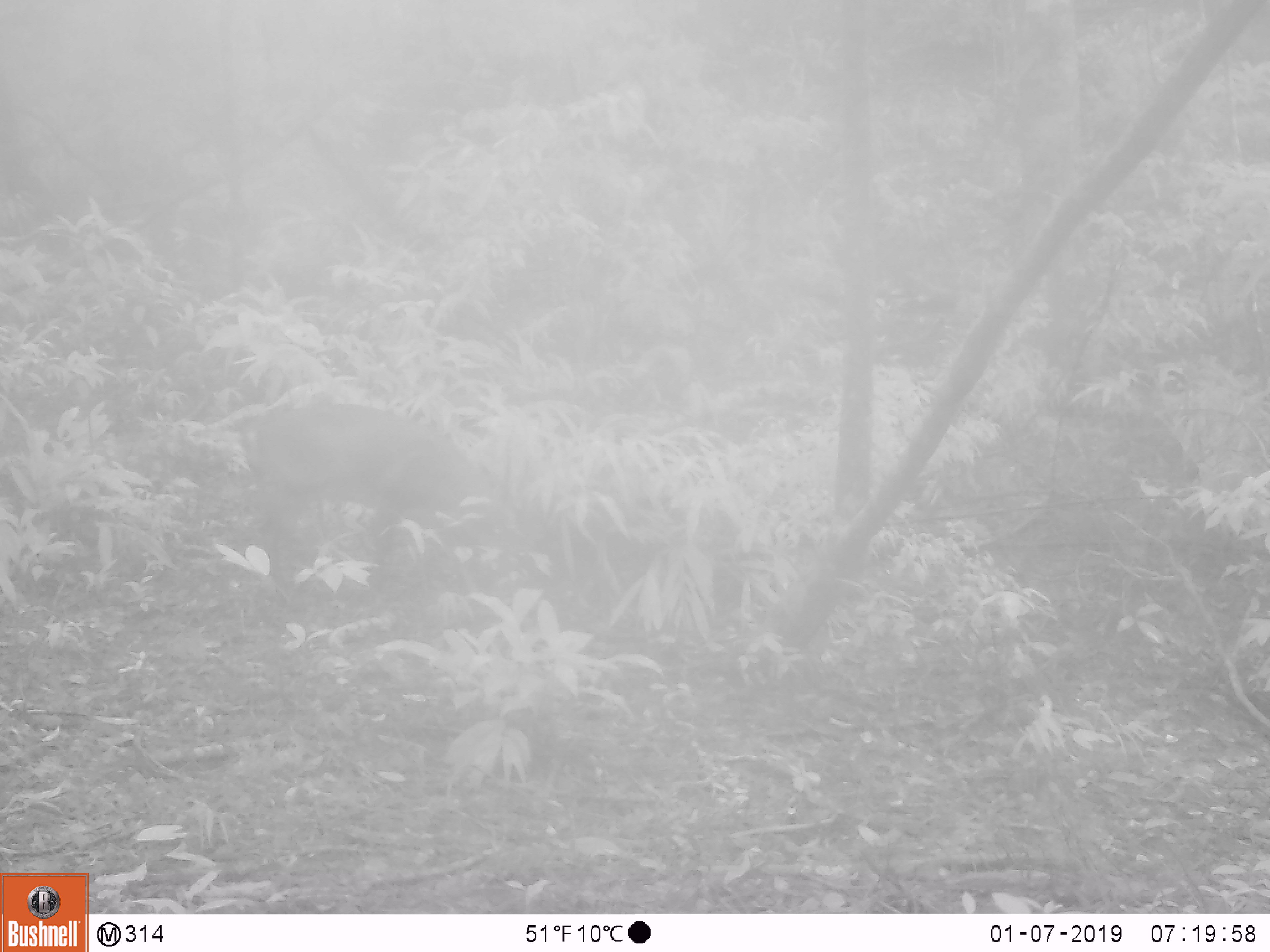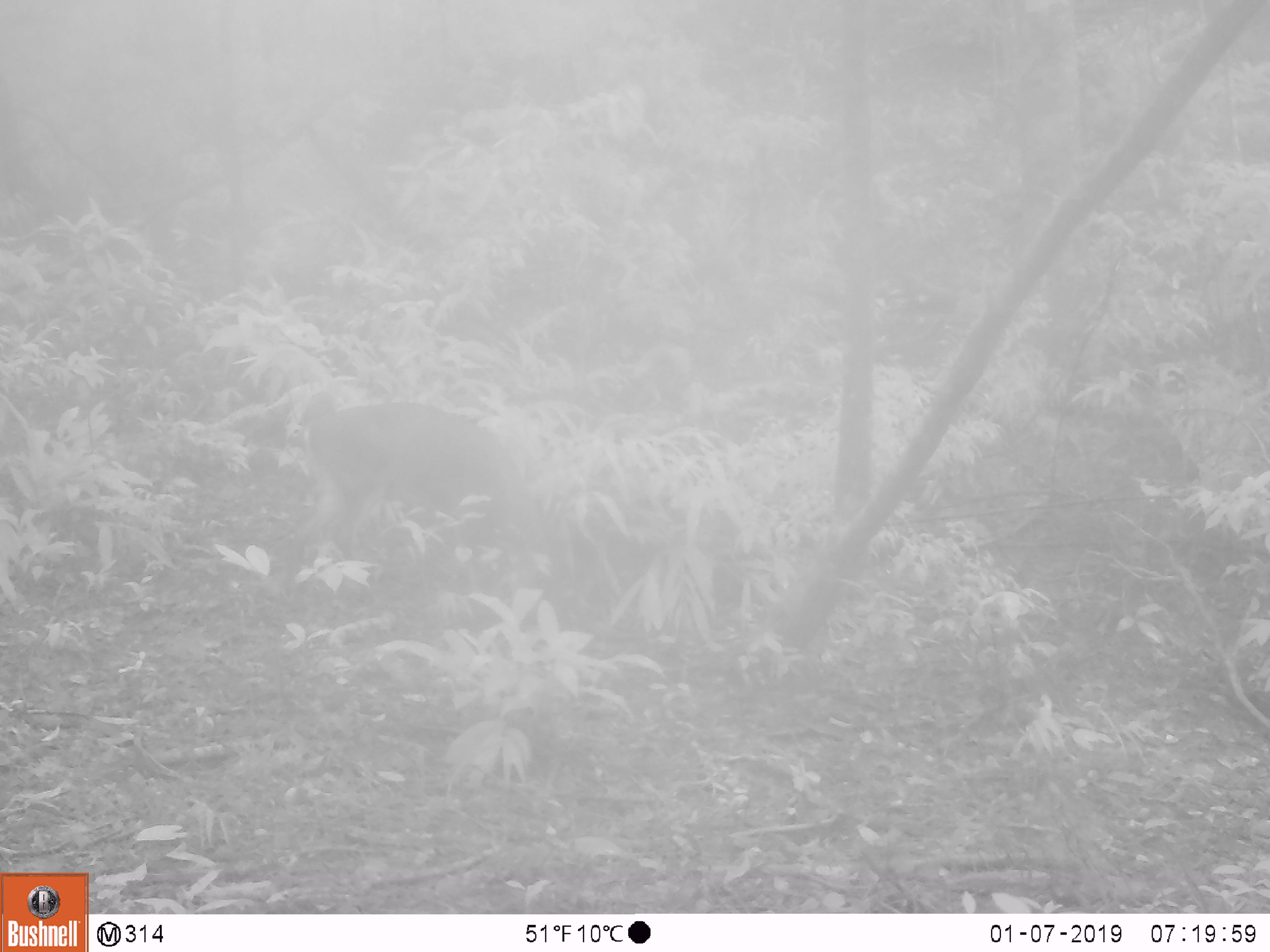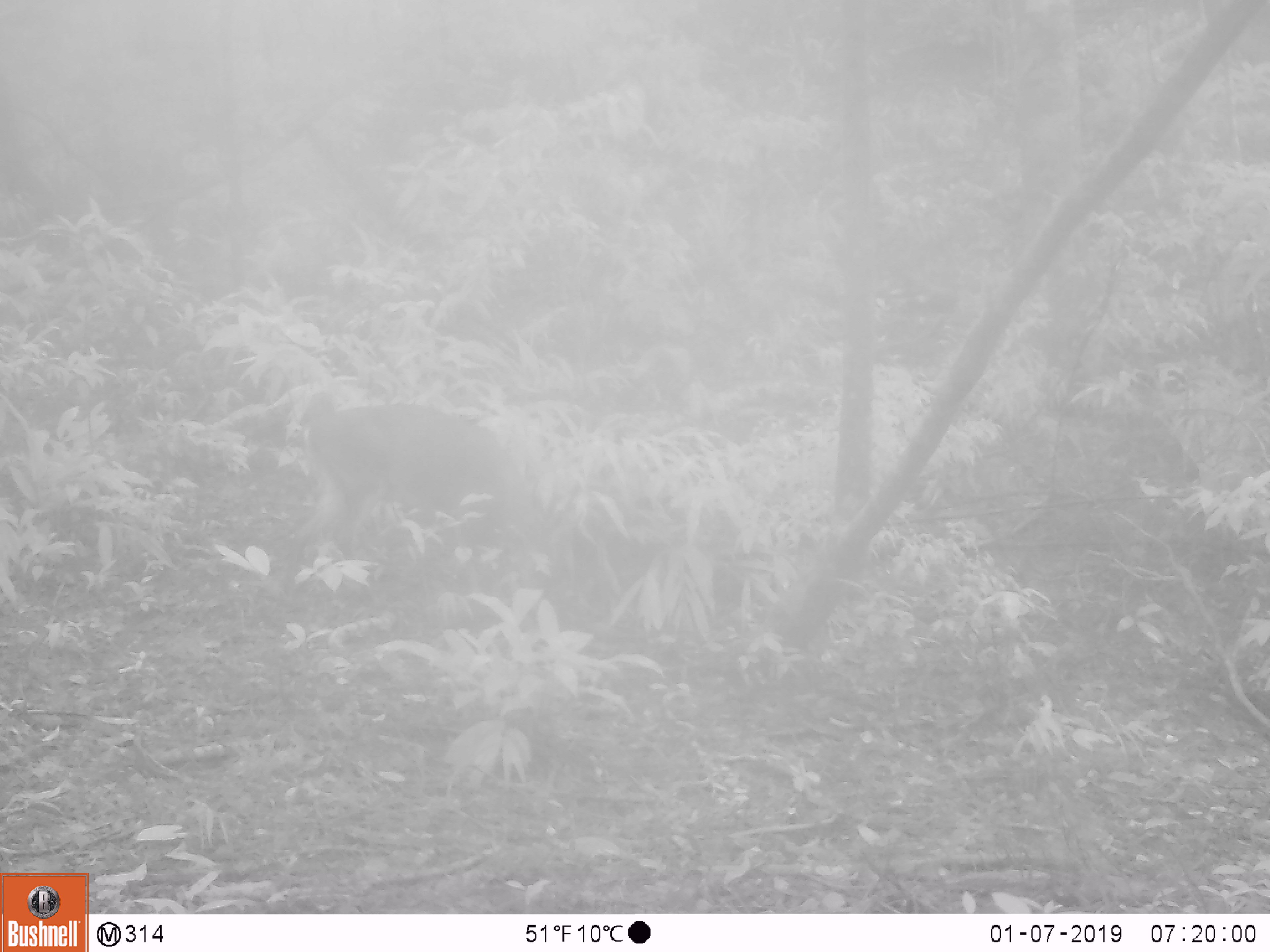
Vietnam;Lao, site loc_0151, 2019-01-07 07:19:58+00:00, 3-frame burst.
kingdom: Animalia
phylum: Chordata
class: Mammalia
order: Artiodactyla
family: Cervidae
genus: Muntiacus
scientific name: Muntiacus vuquangensis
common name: large-antlered muntjac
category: large antlered muntjac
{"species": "large antlered muntjac (large-antlered muntjac) (Muntiacus vuquangensis)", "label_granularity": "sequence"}